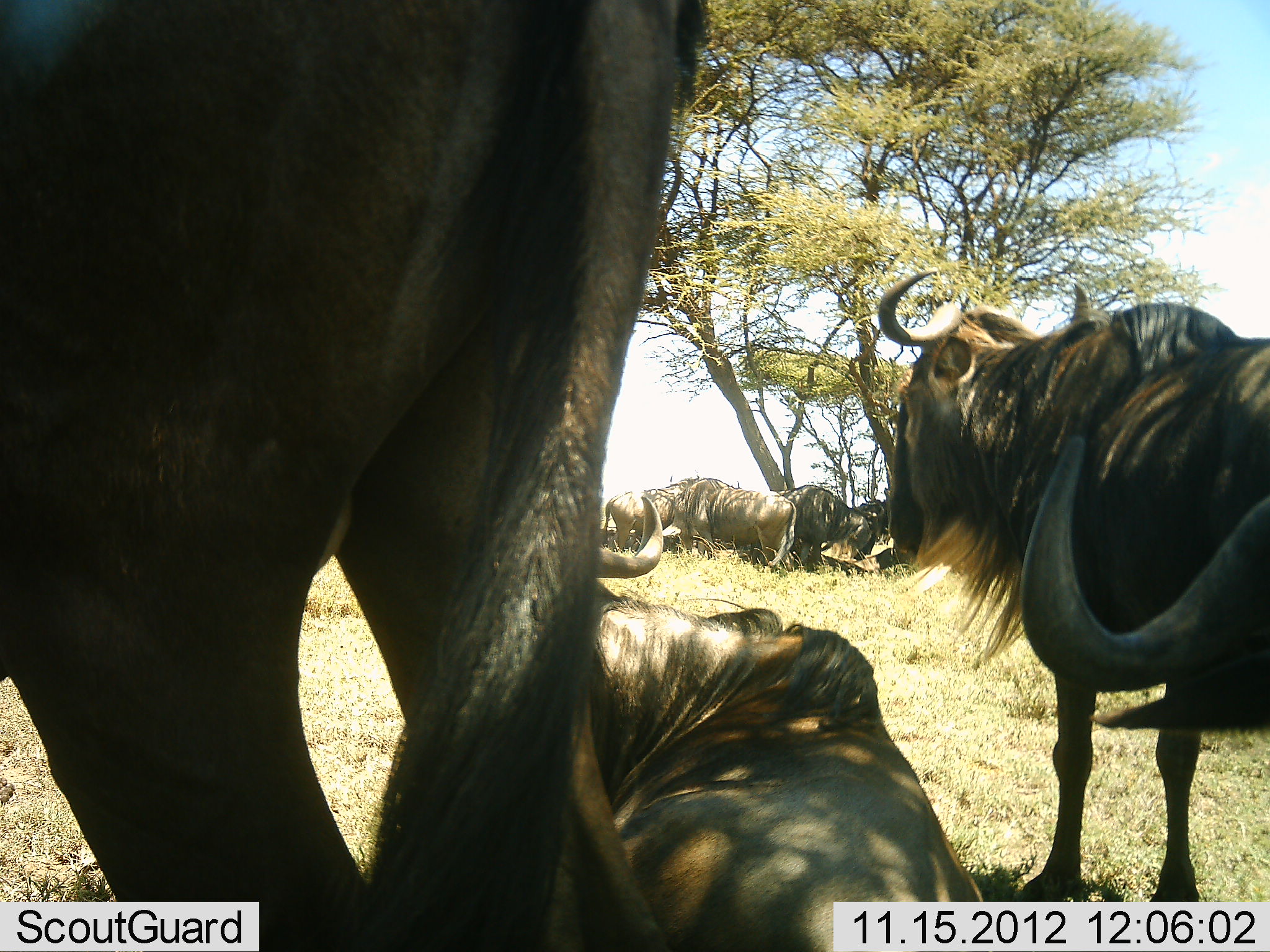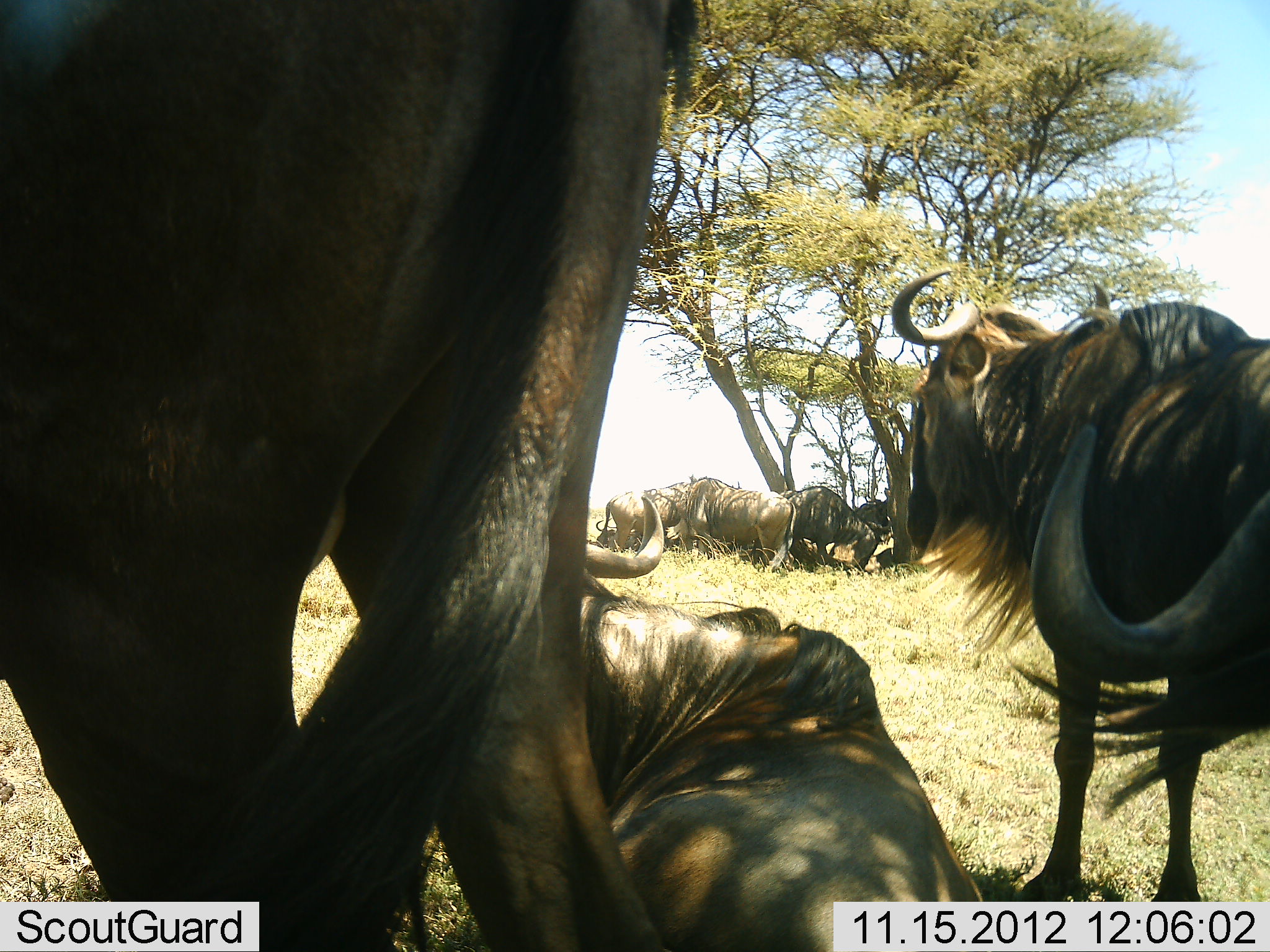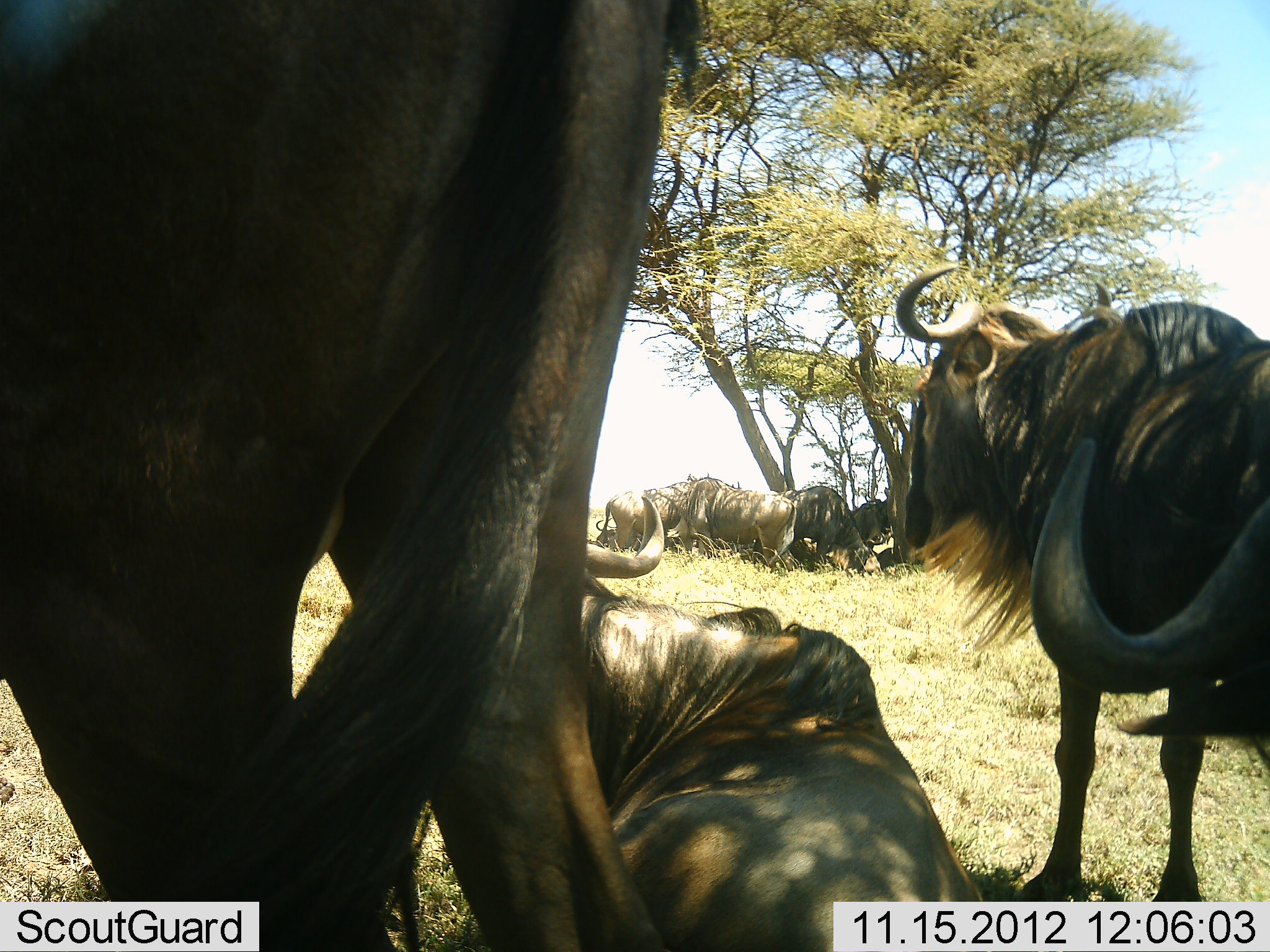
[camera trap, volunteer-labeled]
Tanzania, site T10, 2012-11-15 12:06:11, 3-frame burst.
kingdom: Animalia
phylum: Chordata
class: Mammalia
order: Artiodactyla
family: Bovidae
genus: Connochaetes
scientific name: Connochaetes taurinus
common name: blue wildebeest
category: wildebeest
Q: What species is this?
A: Wildebeest (blue wildebeest) (Connochaetes taurinus).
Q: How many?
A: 7.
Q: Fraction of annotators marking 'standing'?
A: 91%.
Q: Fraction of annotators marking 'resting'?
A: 82%.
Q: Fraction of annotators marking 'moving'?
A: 0%.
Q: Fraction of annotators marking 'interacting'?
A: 9%.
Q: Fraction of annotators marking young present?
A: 0%.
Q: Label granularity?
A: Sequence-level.